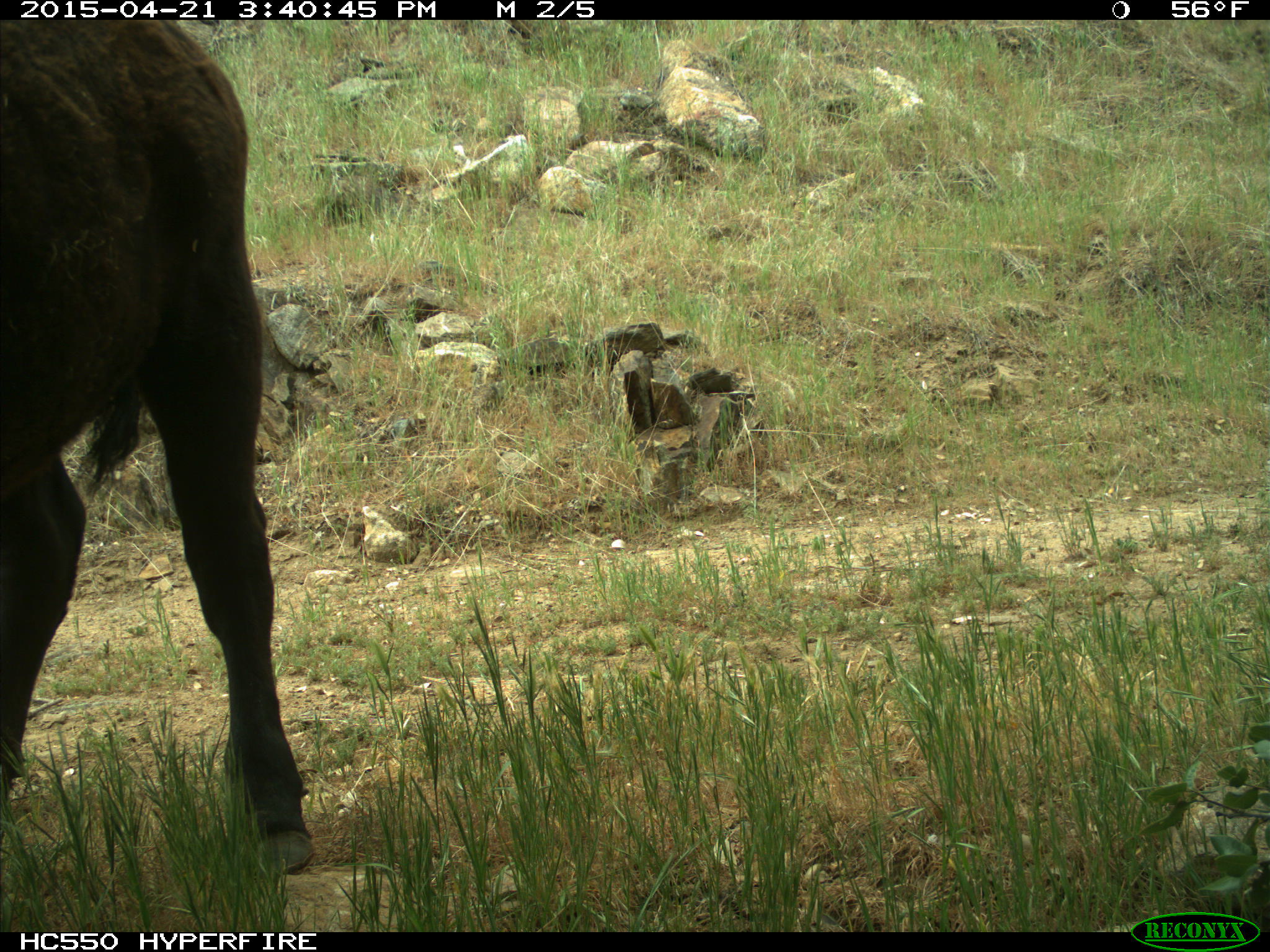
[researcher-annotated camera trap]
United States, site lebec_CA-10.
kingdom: Animalia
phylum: Chordata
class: Mammalia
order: Artiodactyla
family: Bovidae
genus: Bos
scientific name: Bos taurus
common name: domestic cow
Bos taurus (domestic cow).